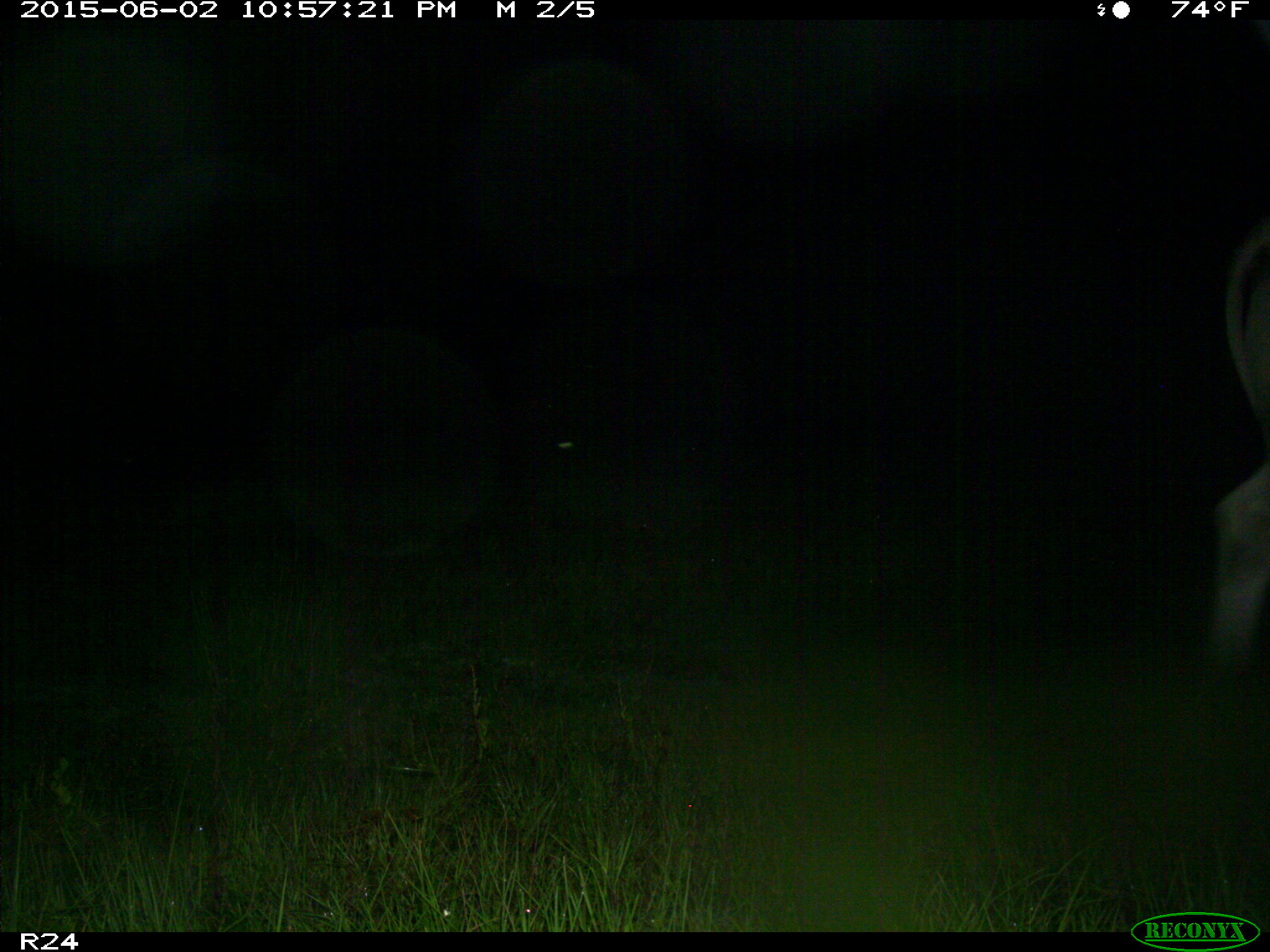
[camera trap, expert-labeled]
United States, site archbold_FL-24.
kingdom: Animalia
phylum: Chordata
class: Mammalia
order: Artiodactyla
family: Bovidae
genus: Bos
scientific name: Bos taurus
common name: domestic cow